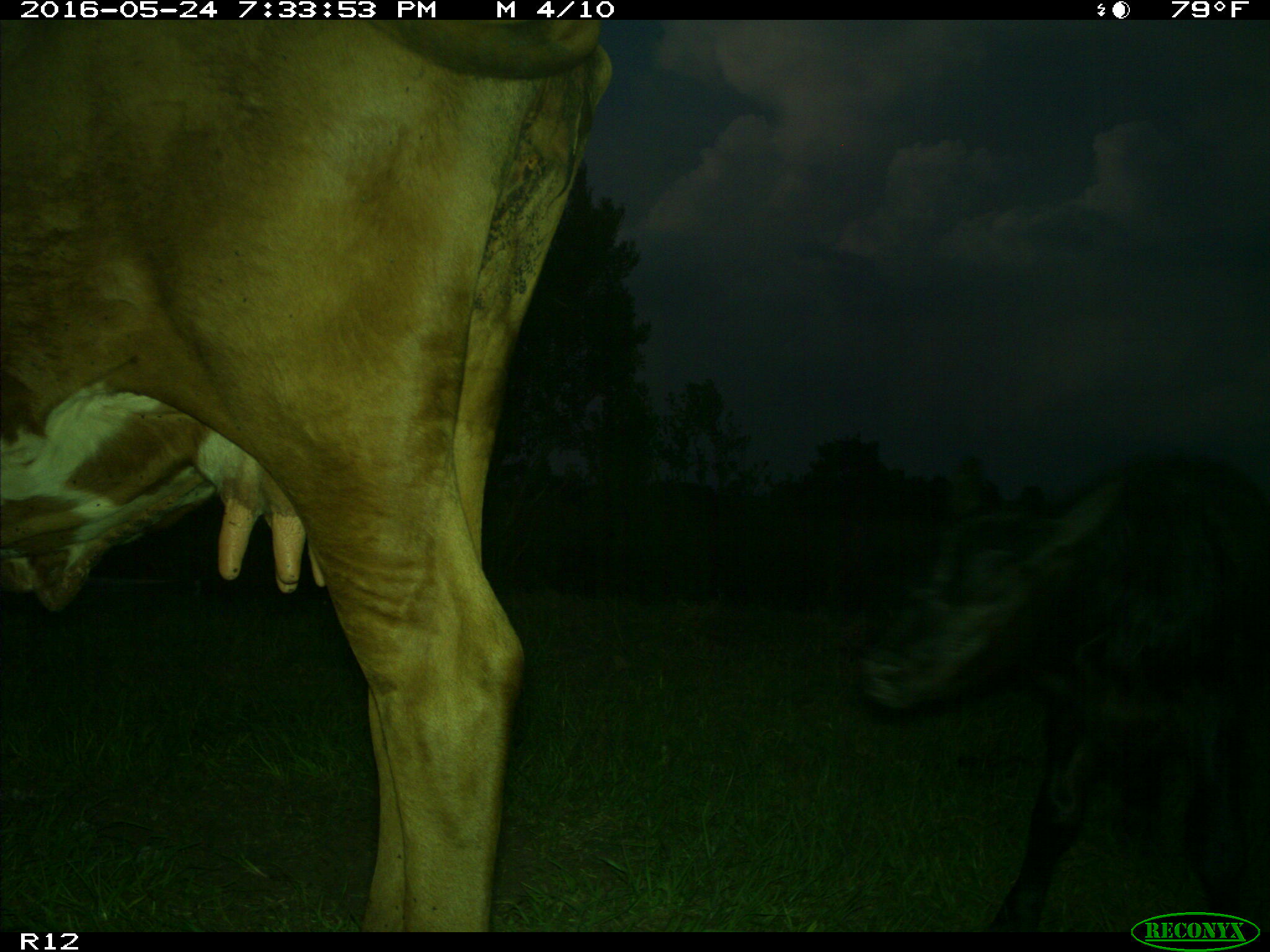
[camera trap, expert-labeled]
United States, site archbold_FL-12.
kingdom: Animalia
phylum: Chordata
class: Mammalia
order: Artiodactyla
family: Bovidae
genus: Bos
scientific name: Bos taurus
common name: domestic cow